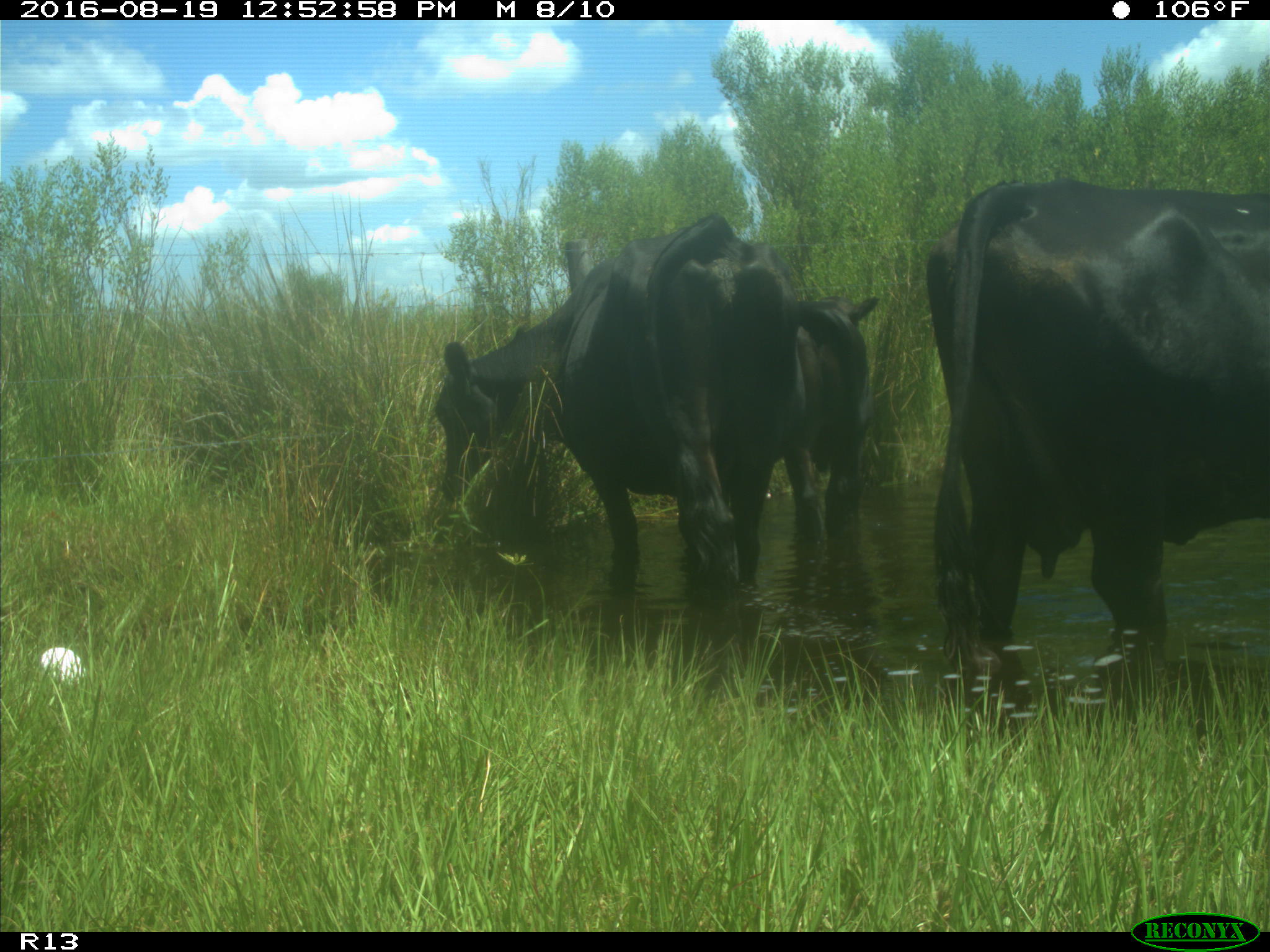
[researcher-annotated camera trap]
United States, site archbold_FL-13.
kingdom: Animalia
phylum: Chordata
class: Mammalia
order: Artiodactyla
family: Bovidae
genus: Bos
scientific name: Bos taurus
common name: domestic cow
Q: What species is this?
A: Bos taurus (domestic cow).